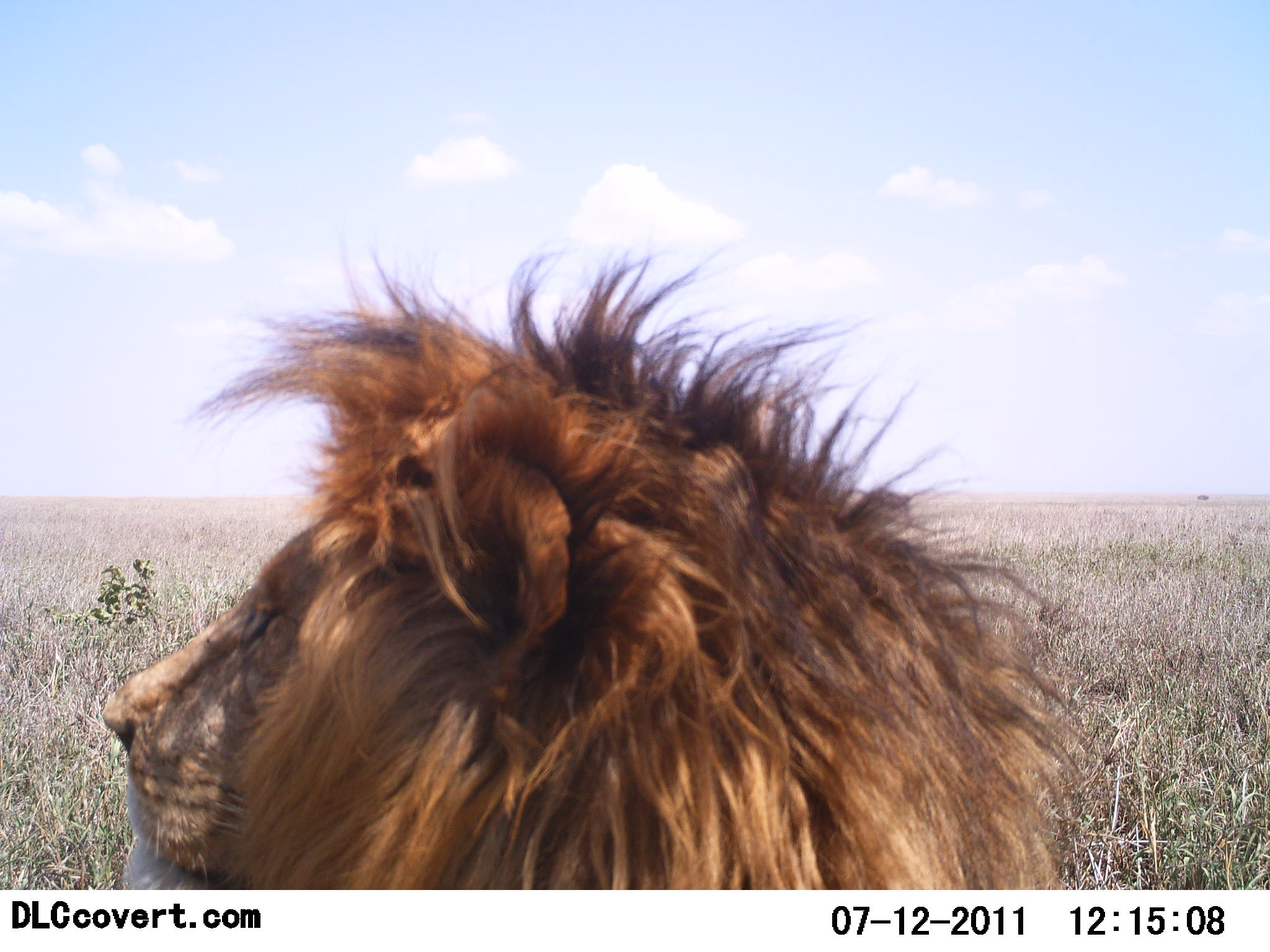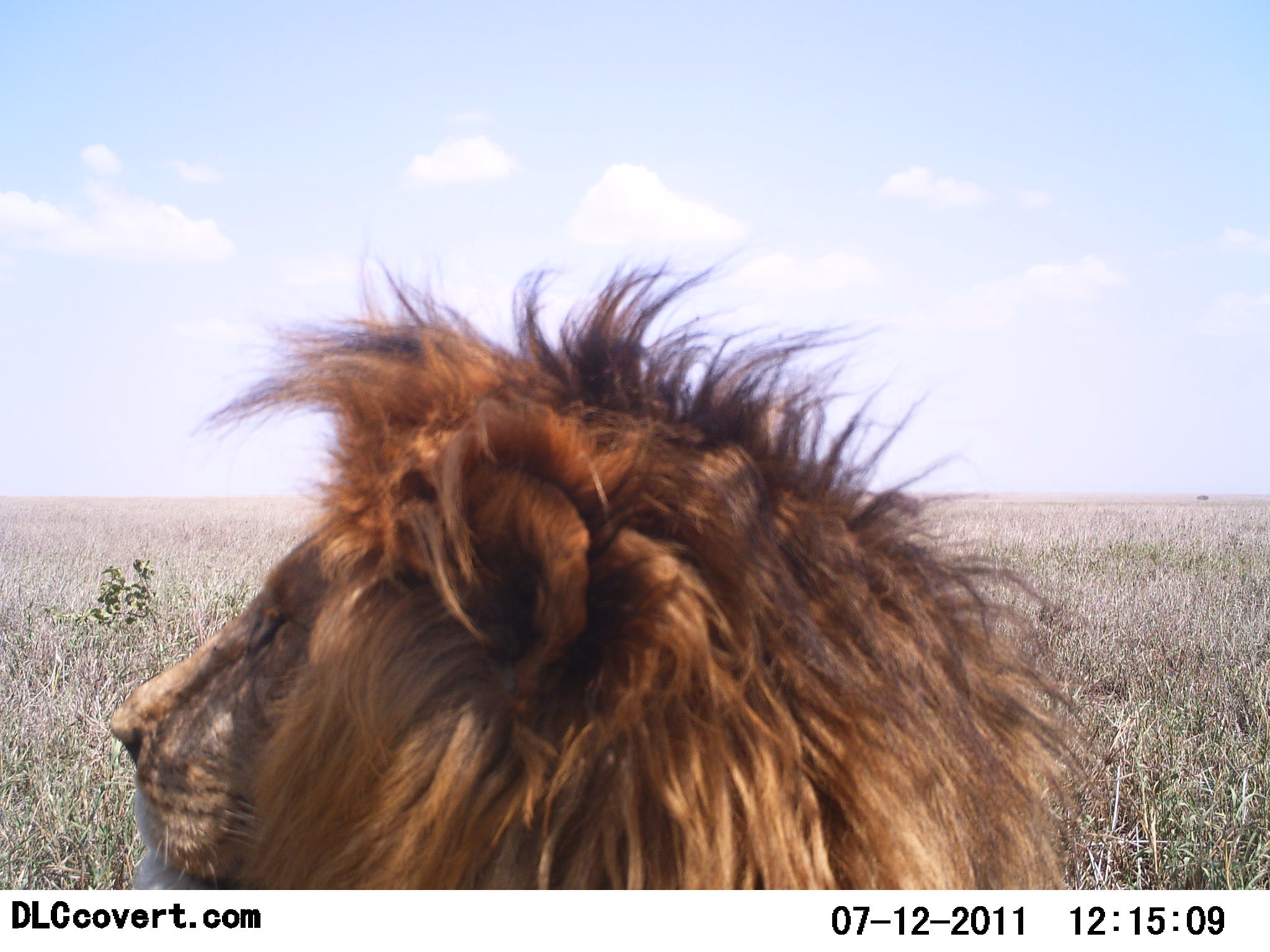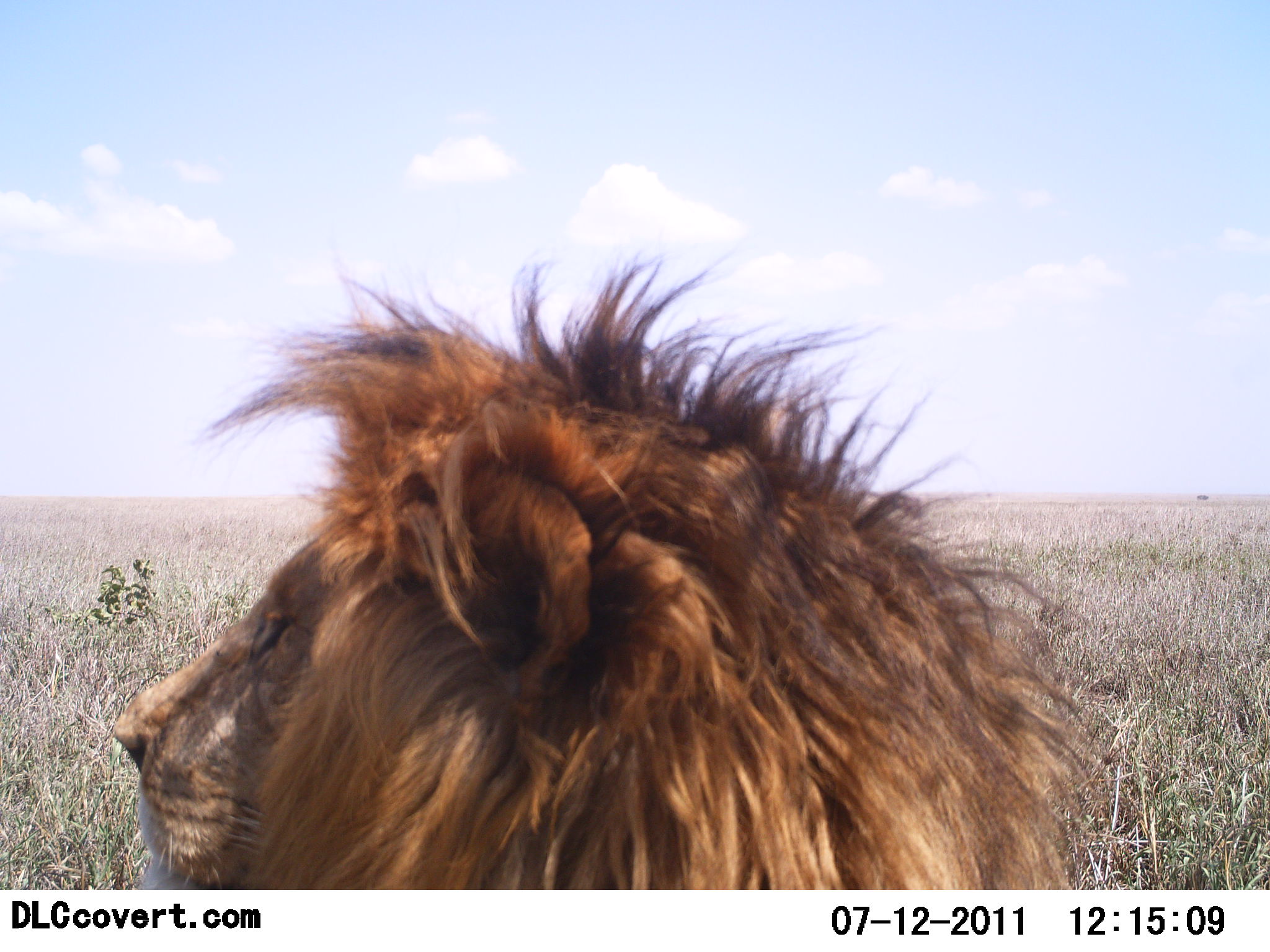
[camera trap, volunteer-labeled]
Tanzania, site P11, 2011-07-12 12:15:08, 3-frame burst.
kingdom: Animalia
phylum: Chordata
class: Mammalia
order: Carnivora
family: Felidae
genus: Panthera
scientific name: Panthera leo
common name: lion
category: lionmale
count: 1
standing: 15%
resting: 85%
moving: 0%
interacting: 0%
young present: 0%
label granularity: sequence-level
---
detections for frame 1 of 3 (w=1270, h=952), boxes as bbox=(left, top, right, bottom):
animal: bbox=(103, 251, 1099, 889)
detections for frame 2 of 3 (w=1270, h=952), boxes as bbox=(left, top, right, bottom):
animal: bbox=(108, 264, 1089, 891)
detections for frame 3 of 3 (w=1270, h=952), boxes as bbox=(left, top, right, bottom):
animal: bbox=(111, 263, 1097, 891)